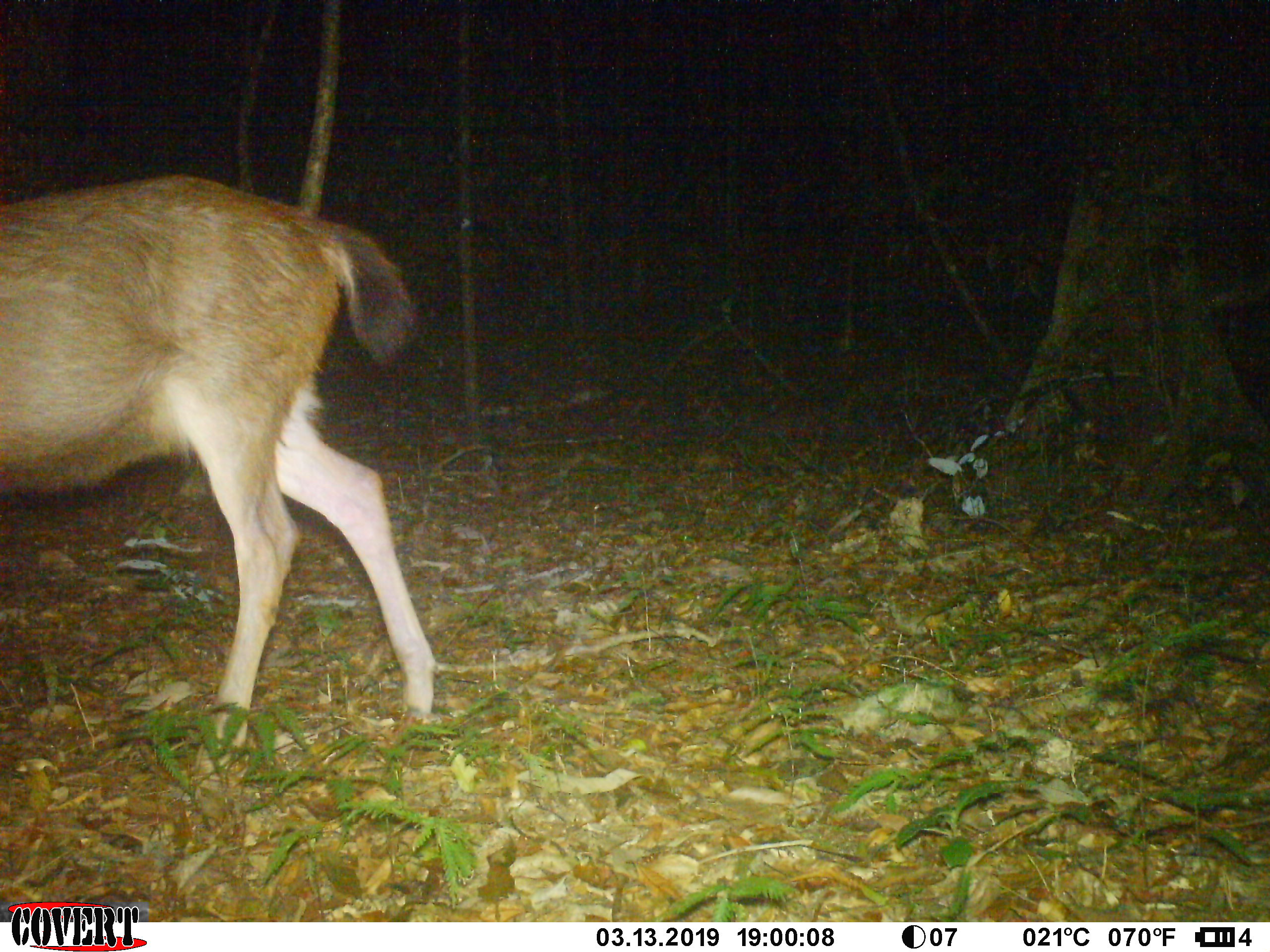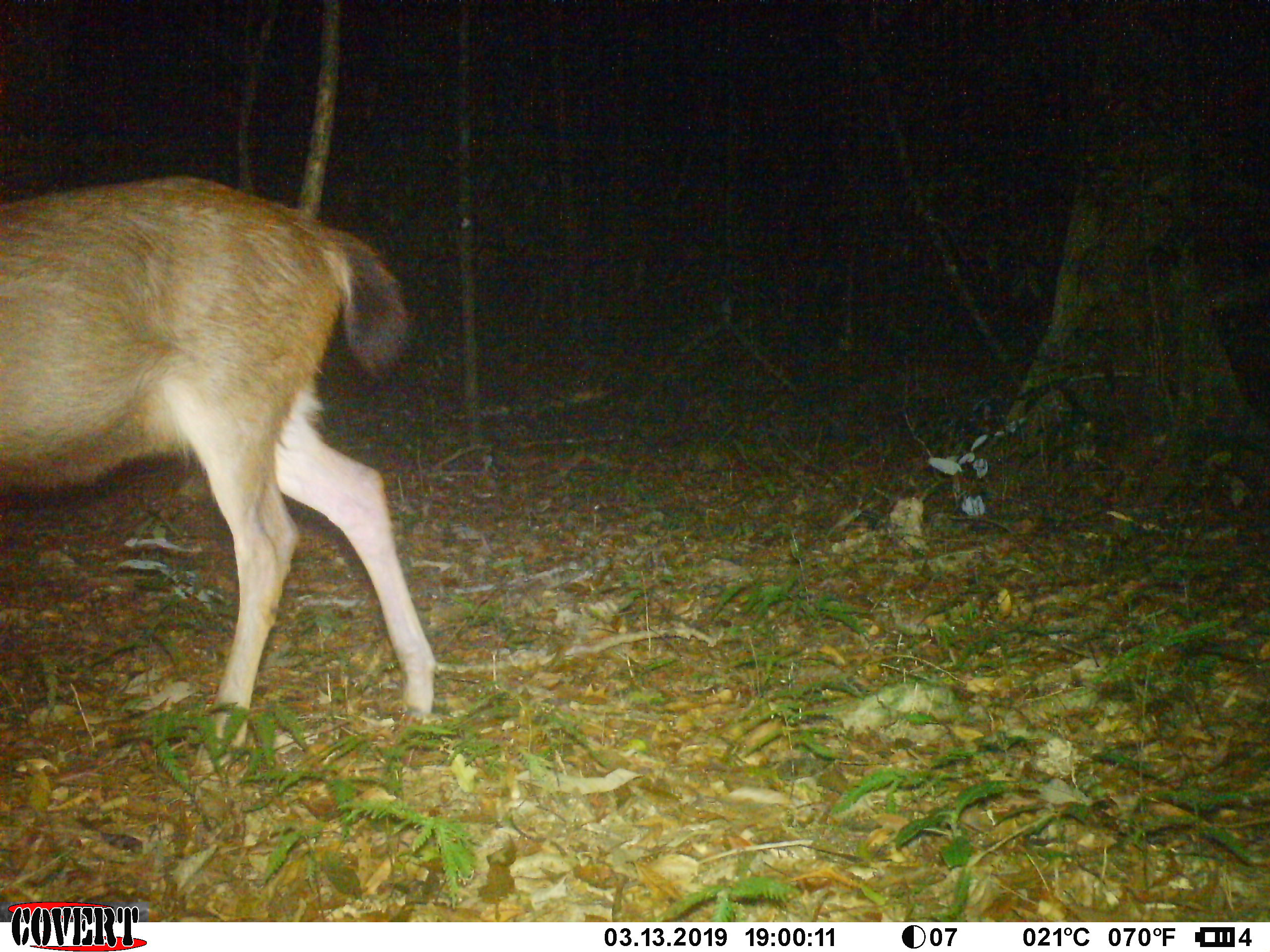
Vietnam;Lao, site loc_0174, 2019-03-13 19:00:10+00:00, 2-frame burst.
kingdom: Animalia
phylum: Chordata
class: Mammalia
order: Artiodactyla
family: Cervidae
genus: Rusa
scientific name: Rusa unicolor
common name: sambar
Sambar (Rusa unicolor). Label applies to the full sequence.